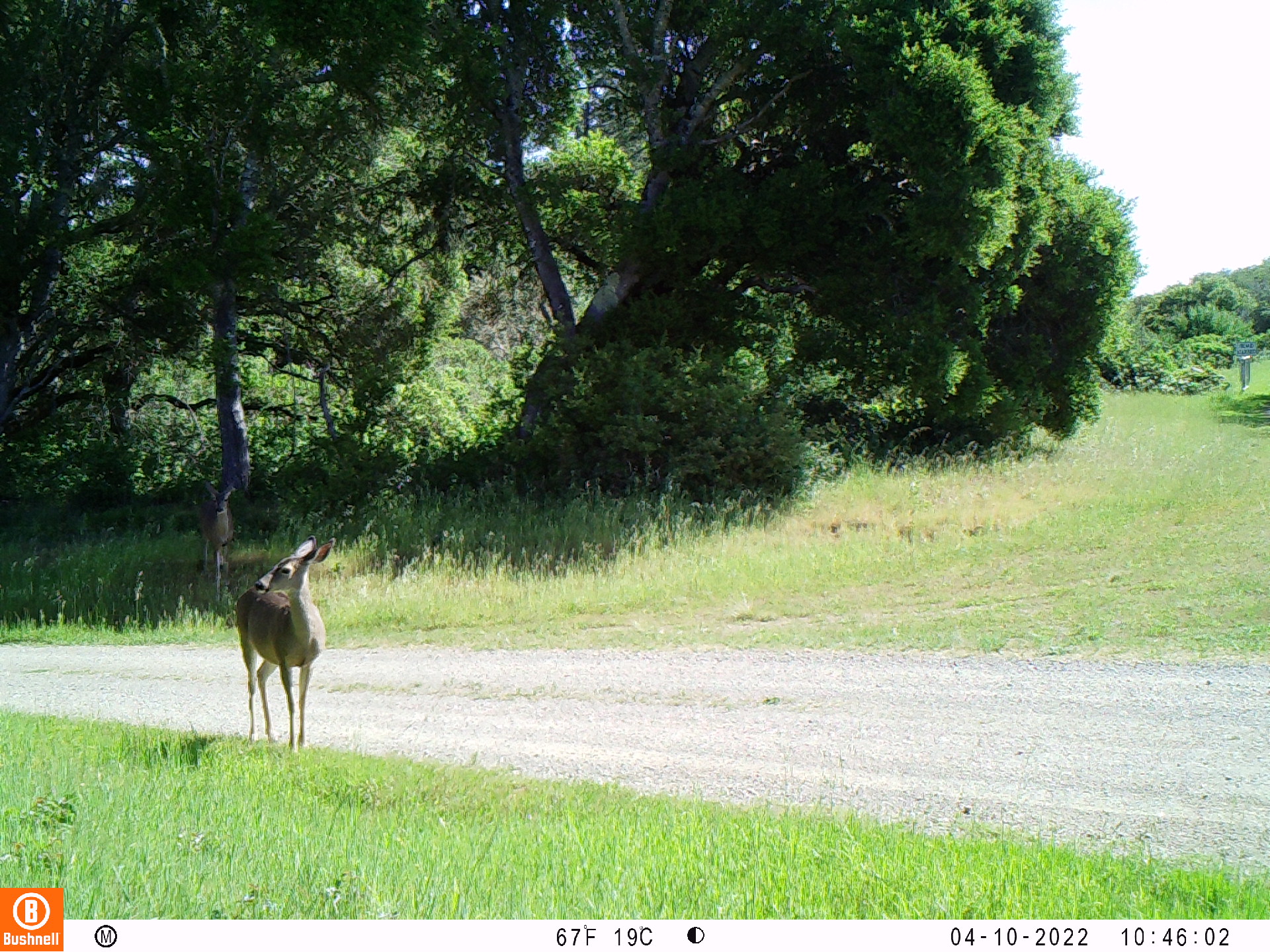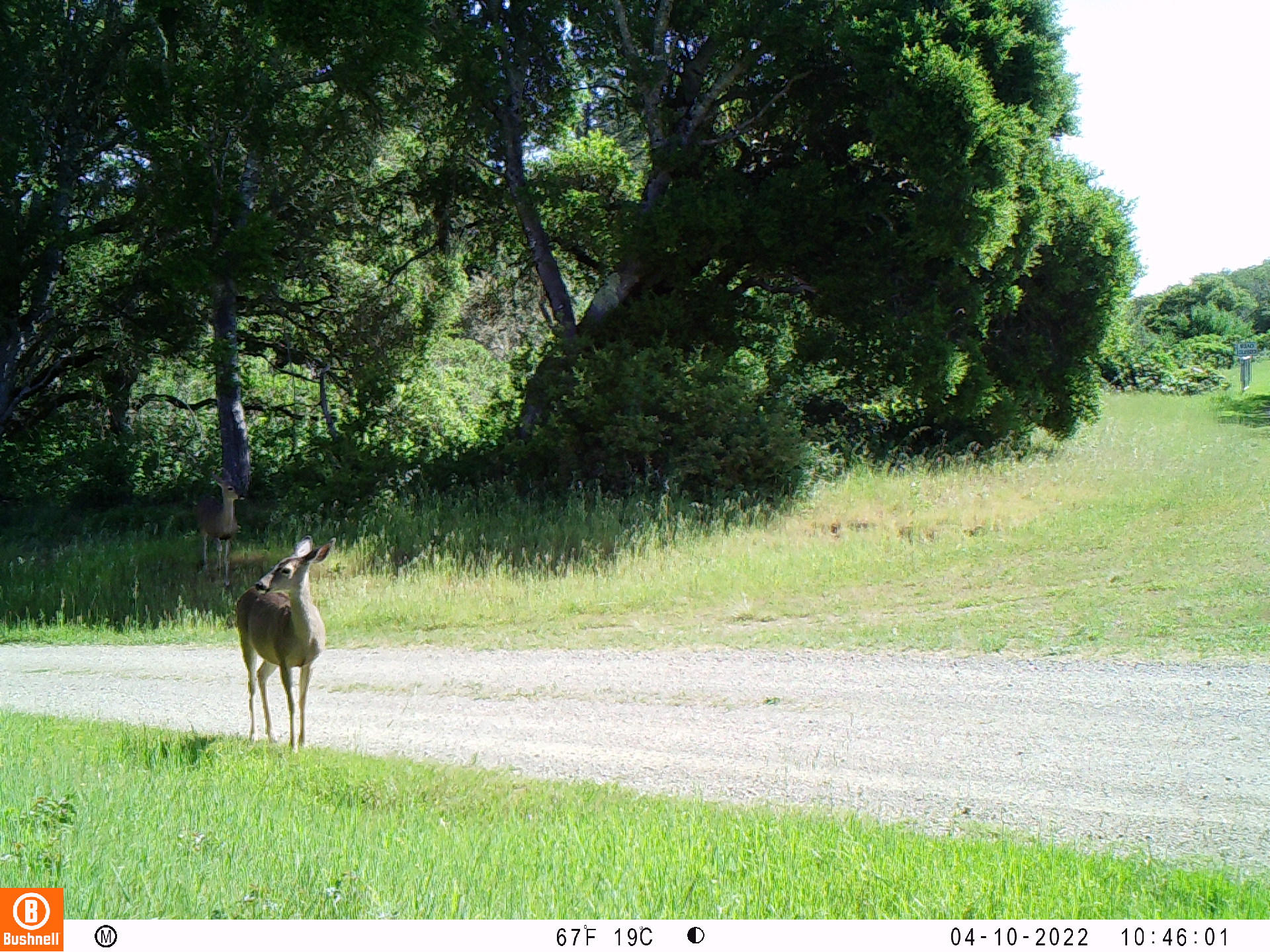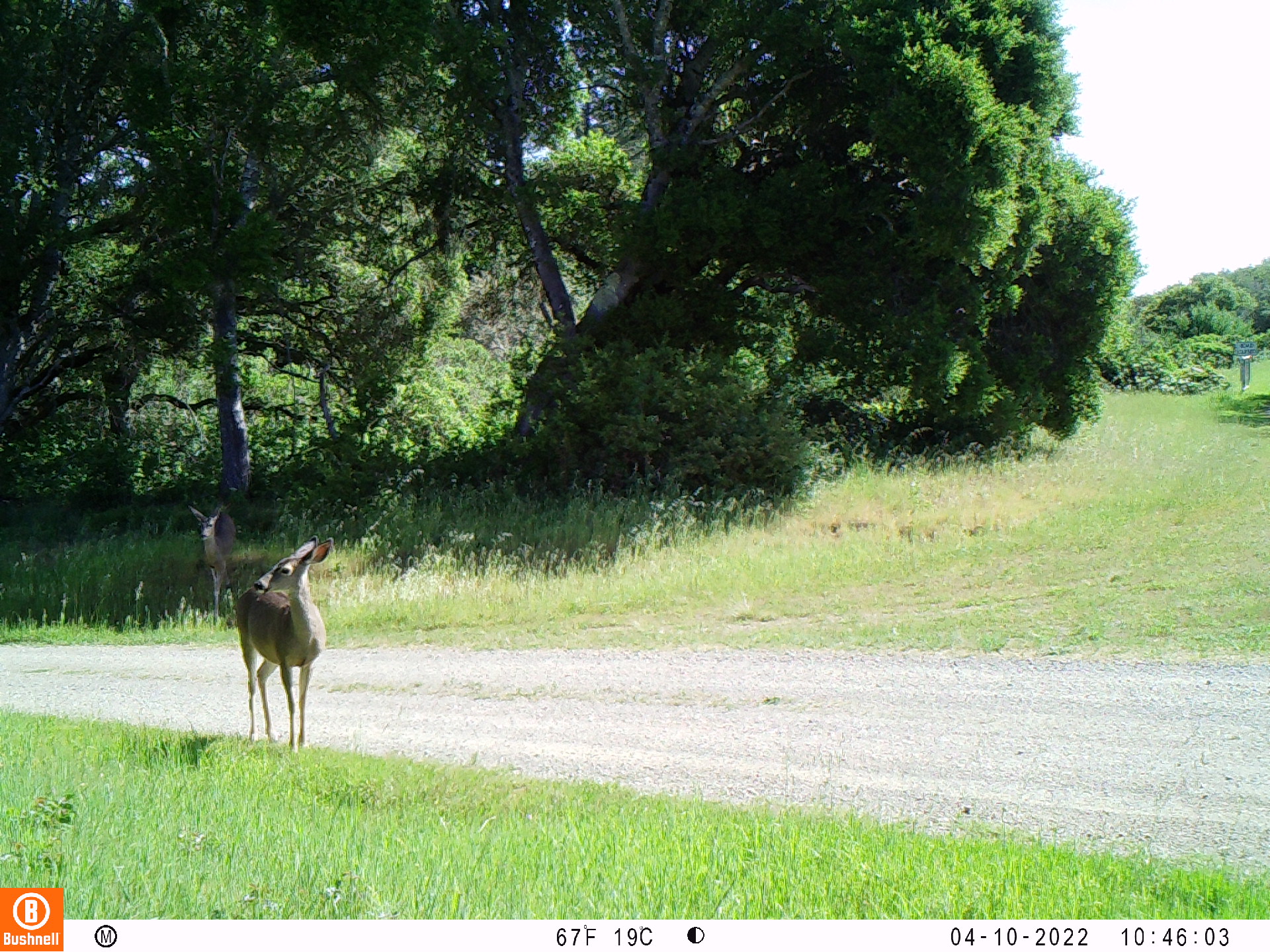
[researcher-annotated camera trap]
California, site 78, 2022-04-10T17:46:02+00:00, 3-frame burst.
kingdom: Animalia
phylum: Chordata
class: Mammalia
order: Artiodactyla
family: Cervidae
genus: Odocoileus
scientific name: Odocoileus hemionus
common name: mule deer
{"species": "mule deer (Odocoileus hemionus)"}